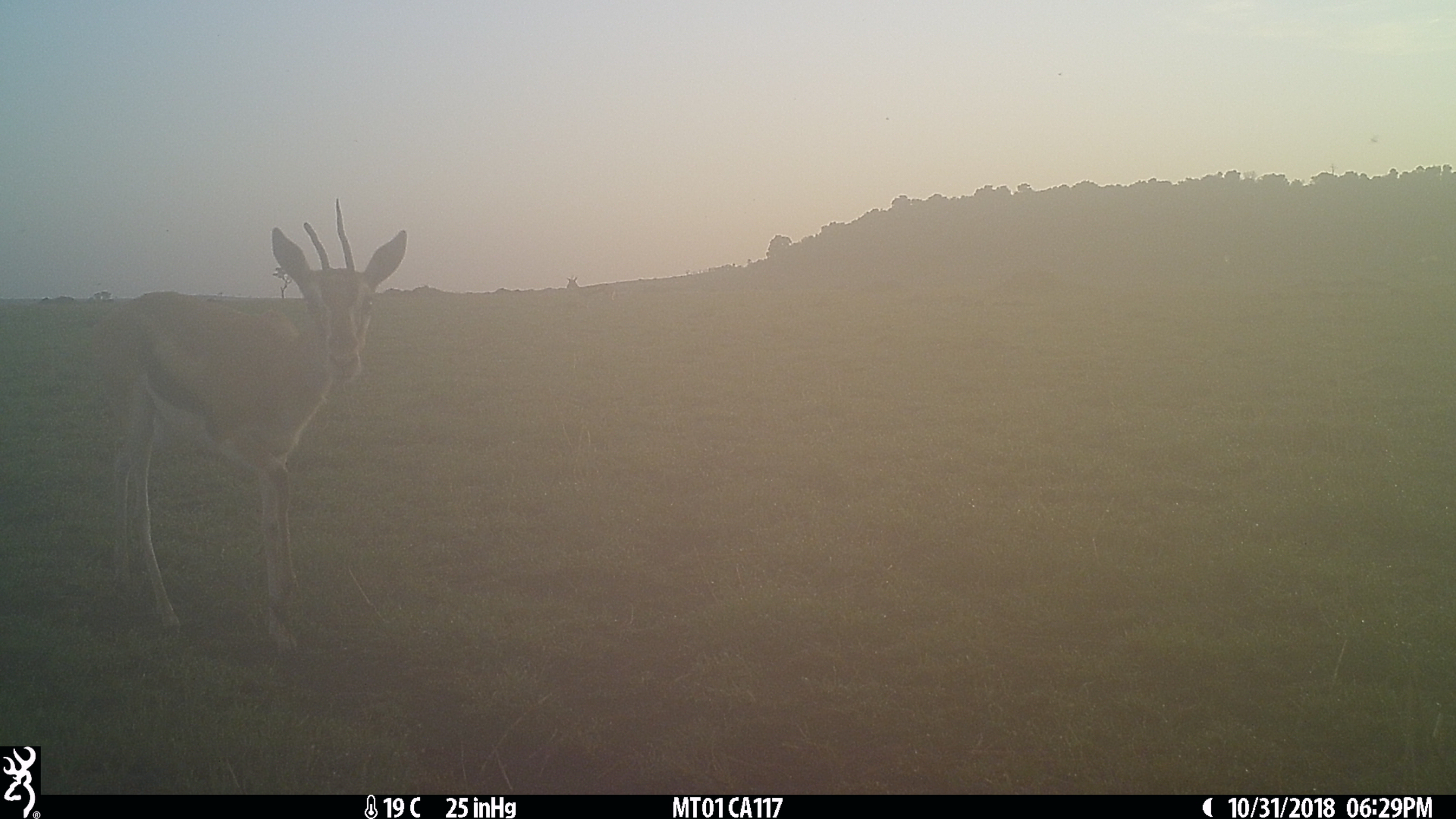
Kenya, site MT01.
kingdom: Animalia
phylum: Chordata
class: Mammalia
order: Artiodactyla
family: Bovidae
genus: Eudorcas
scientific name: Eudorcas thomsonii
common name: thomon's gazelle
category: gazelle thomsons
Gazelle thomsons (thomon's gazelle) (Eudorcas thomsonii).